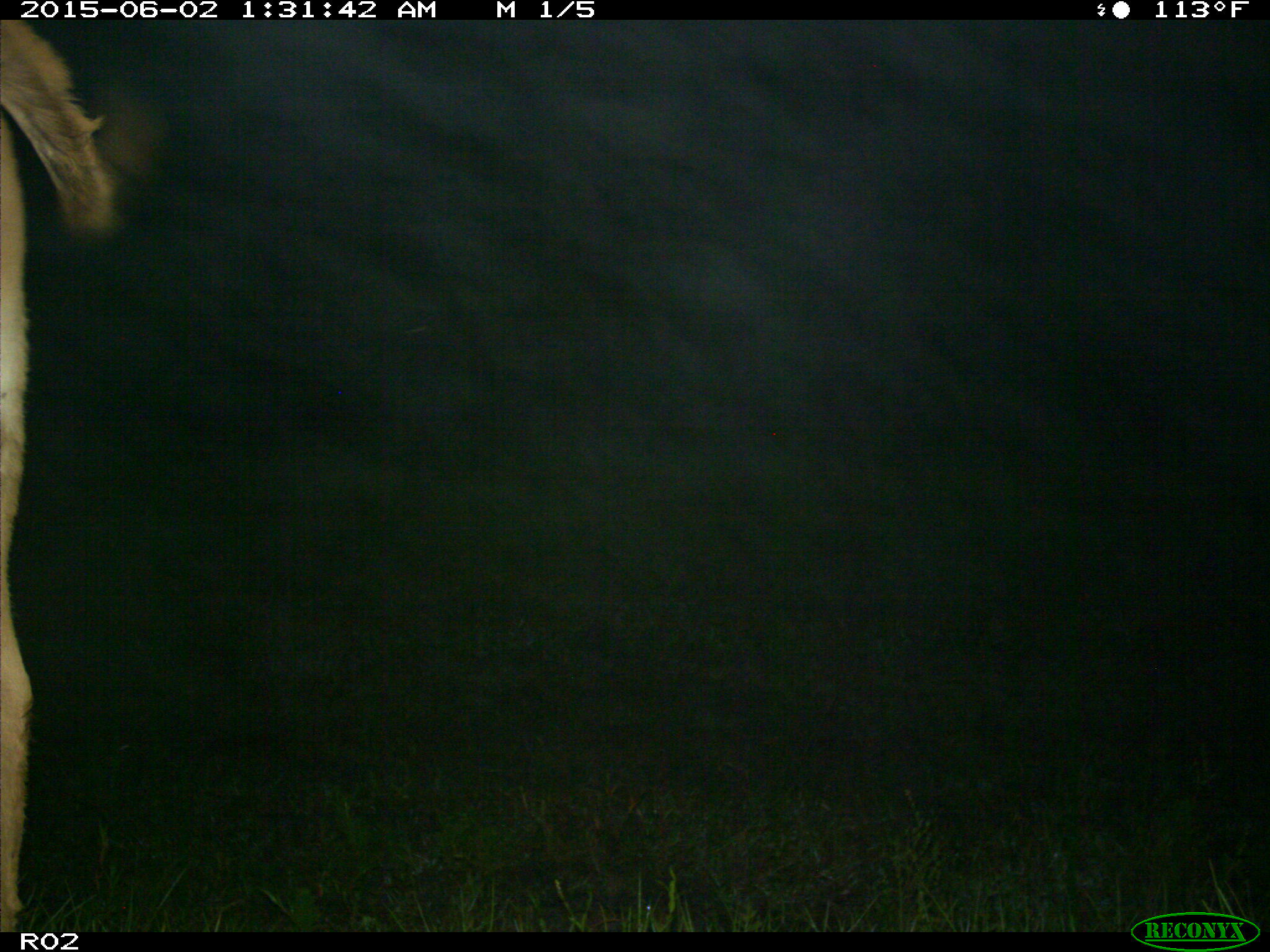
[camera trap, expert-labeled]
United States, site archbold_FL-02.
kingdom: Animalia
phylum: Chordata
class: Mammalia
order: Artiodactyla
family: Bovidae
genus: Bos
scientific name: Bos taurus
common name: domestic cow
Bos taurus (domestic cow).